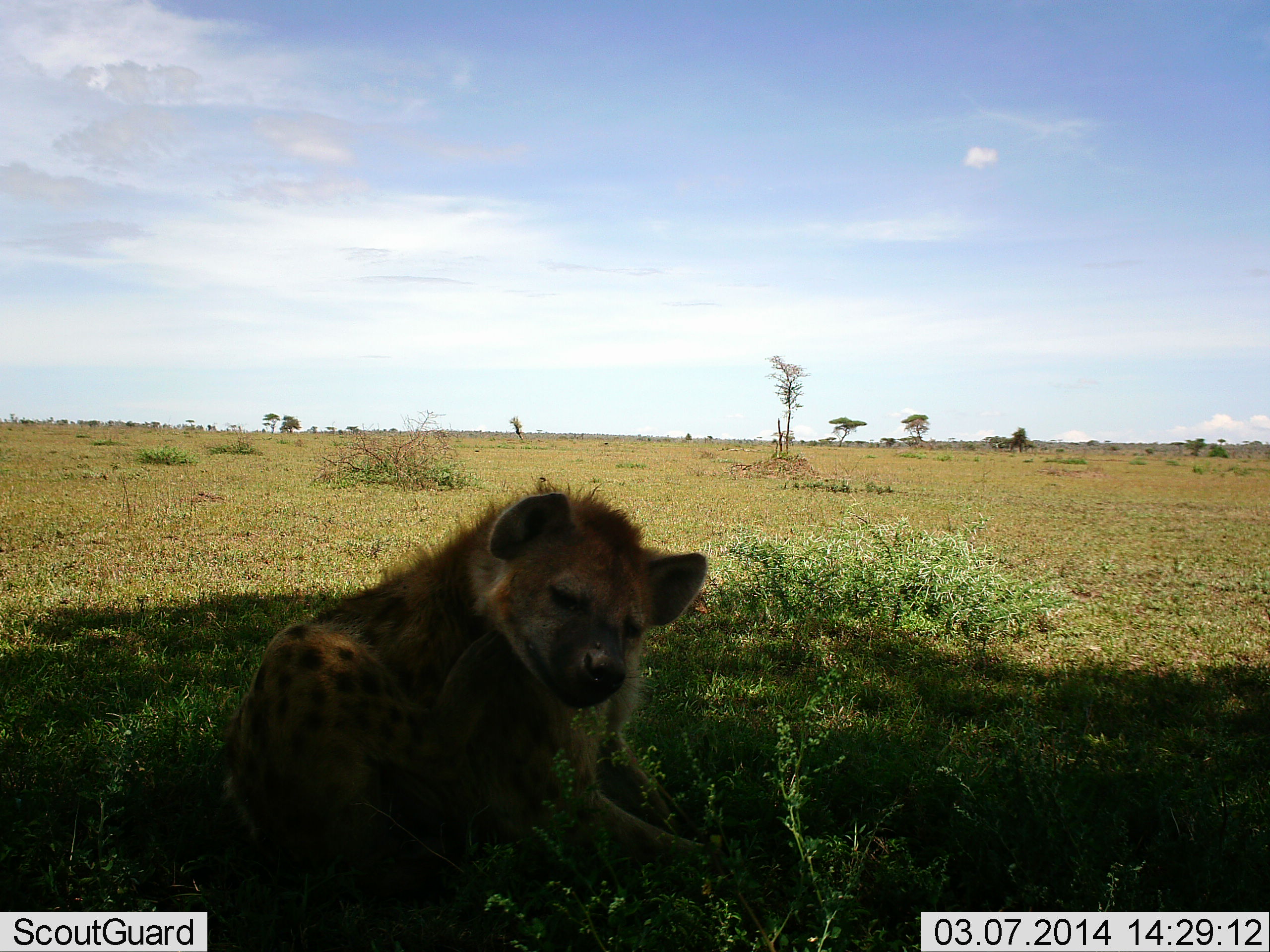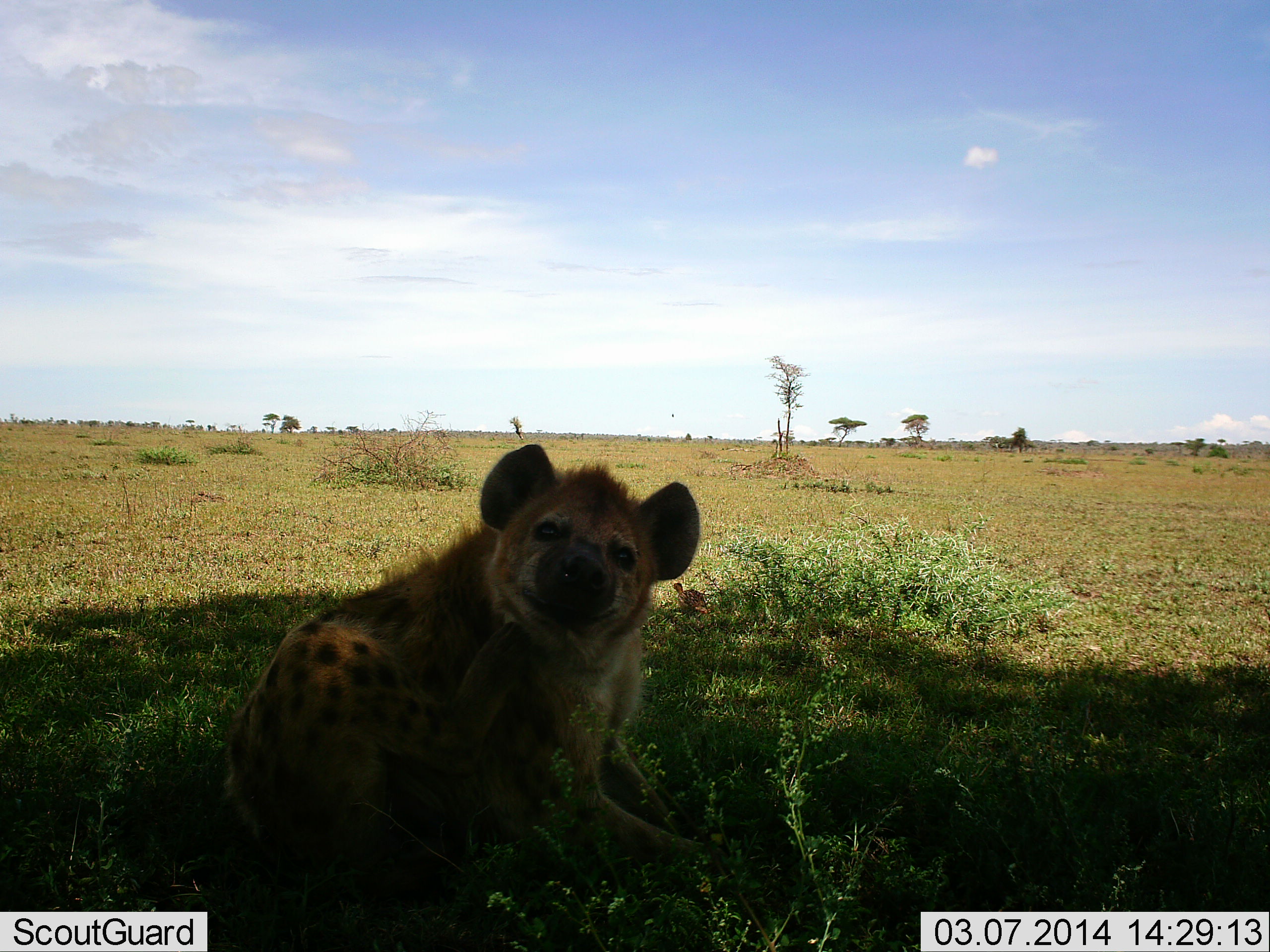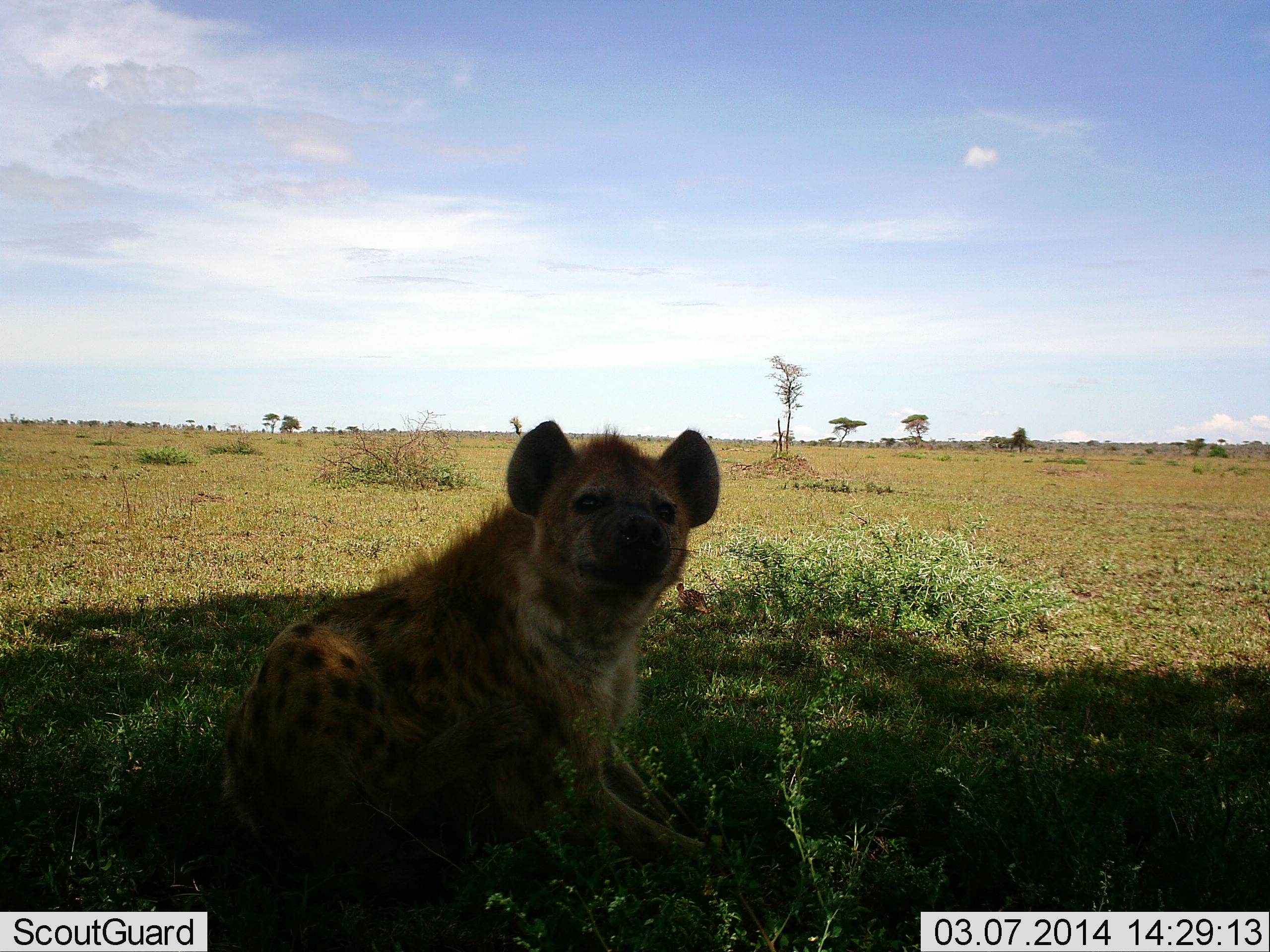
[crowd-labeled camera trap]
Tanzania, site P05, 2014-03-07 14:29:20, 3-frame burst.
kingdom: Animalia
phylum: Chordata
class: Mammalia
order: Carnivora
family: Hyaenidae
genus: Crocuta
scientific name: Crocuta crocuta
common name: spotted hyena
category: hyenaspotted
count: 1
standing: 0%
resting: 83%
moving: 8%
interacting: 17%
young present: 0%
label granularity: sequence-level